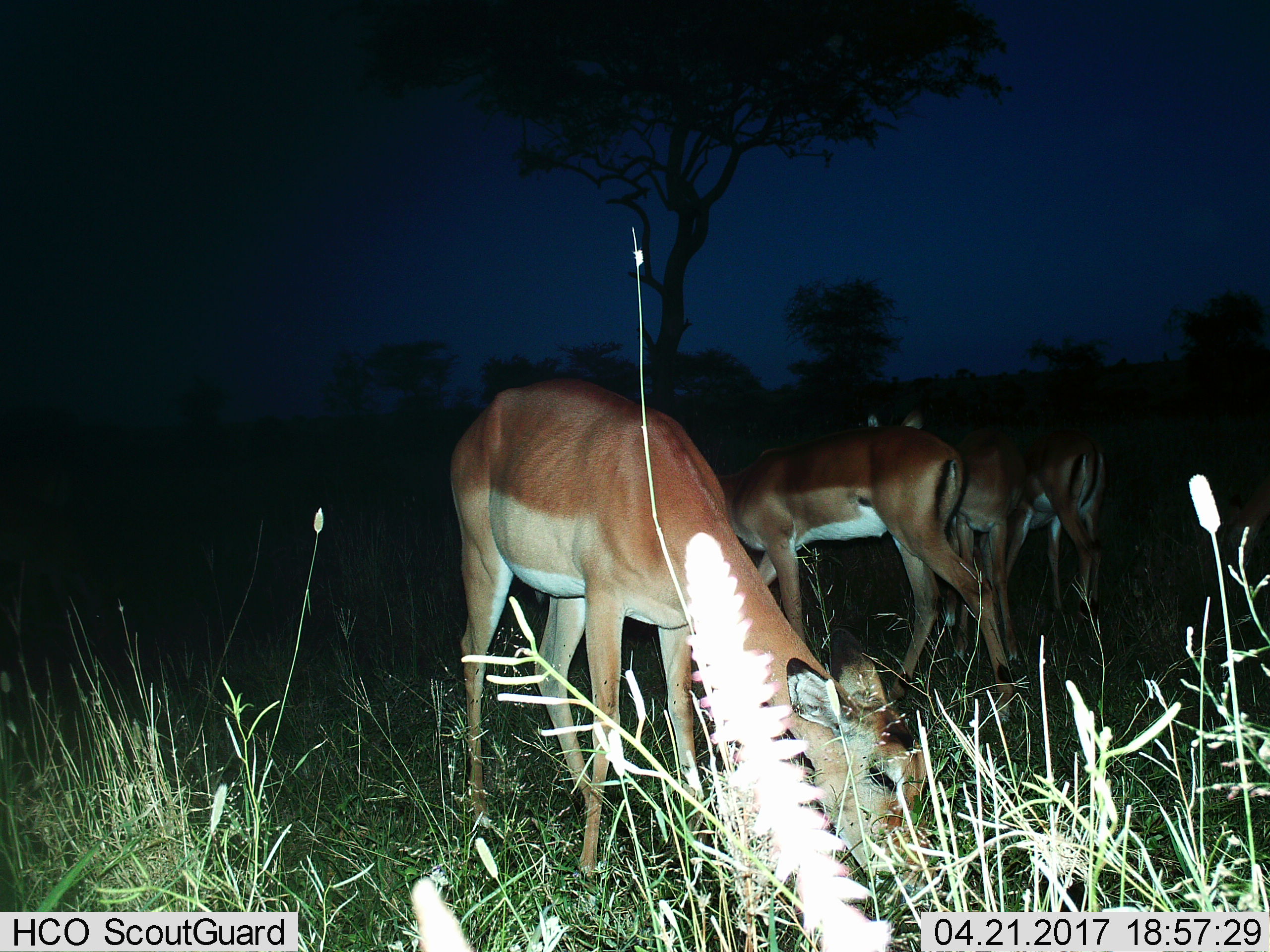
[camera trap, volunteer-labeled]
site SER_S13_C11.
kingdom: Animalia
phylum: Chordata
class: Mammalia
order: Artiodactyla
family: Bovidae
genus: Aepyceros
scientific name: Aepyceros melampus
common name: impala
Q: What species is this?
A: Impala (Aepyceros melampus).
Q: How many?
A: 4.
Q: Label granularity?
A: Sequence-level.